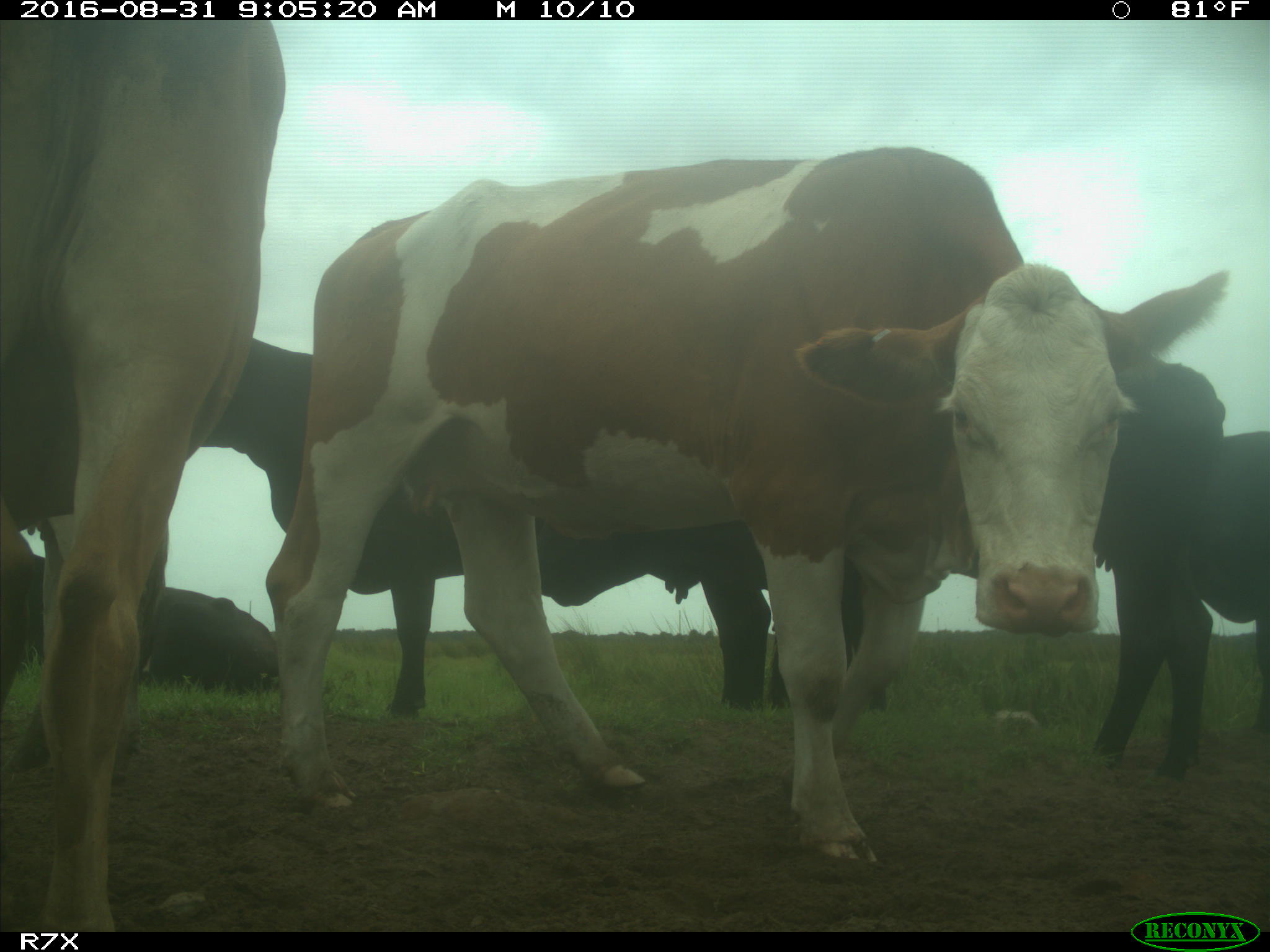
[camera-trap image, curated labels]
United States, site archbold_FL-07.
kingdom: Animalia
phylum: Chordata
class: Mammalia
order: Artiodactyla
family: Bovidae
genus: Bos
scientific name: Bos taurus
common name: domestic cow